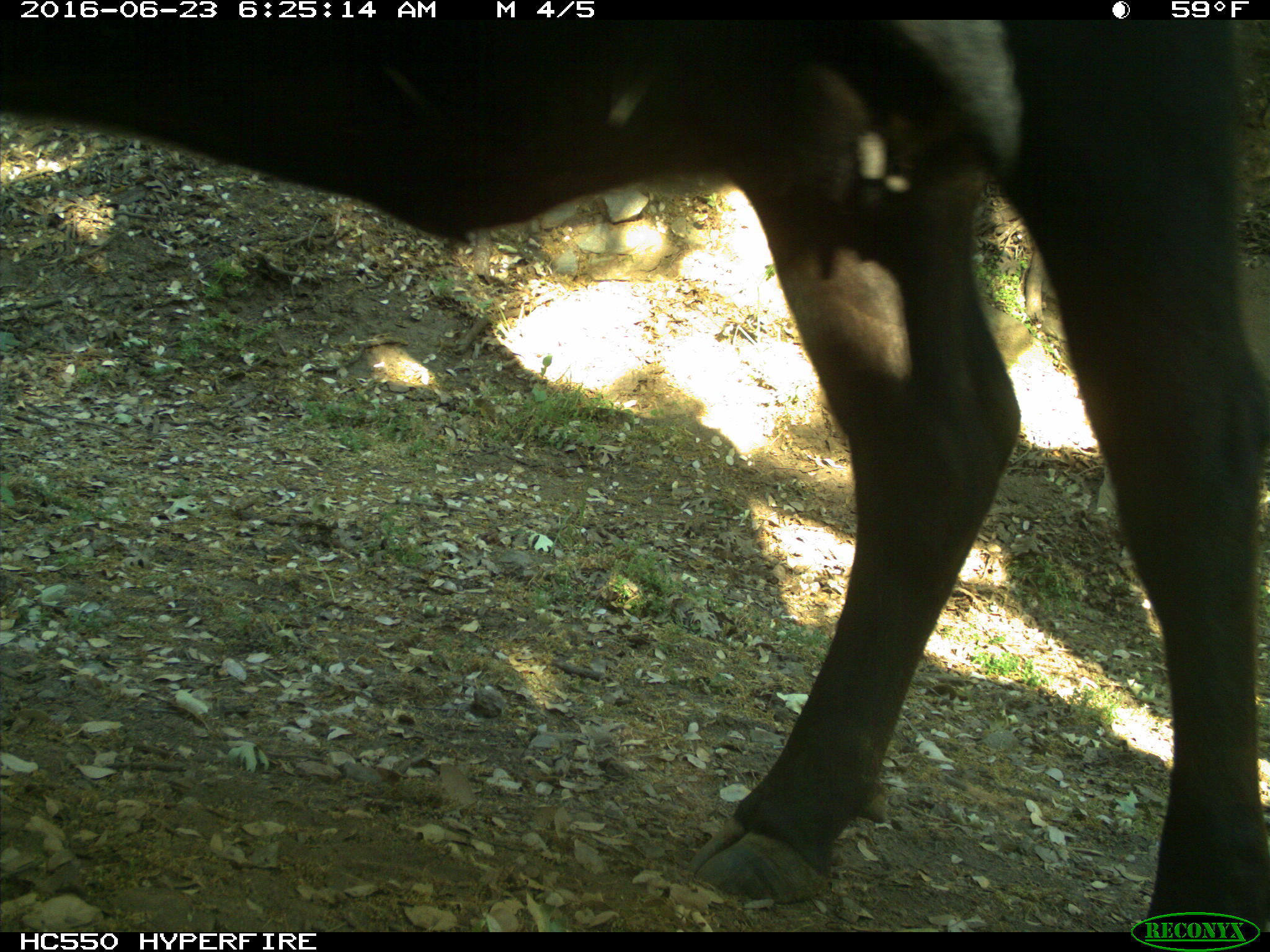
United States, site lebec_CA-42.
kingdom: Animalia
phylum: Chordata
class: Mammalia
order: Artiodactyla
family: Bovidae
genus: Bos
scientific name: Bos taurus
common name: domestic cow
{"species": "Bos taurus (domestic cow)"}